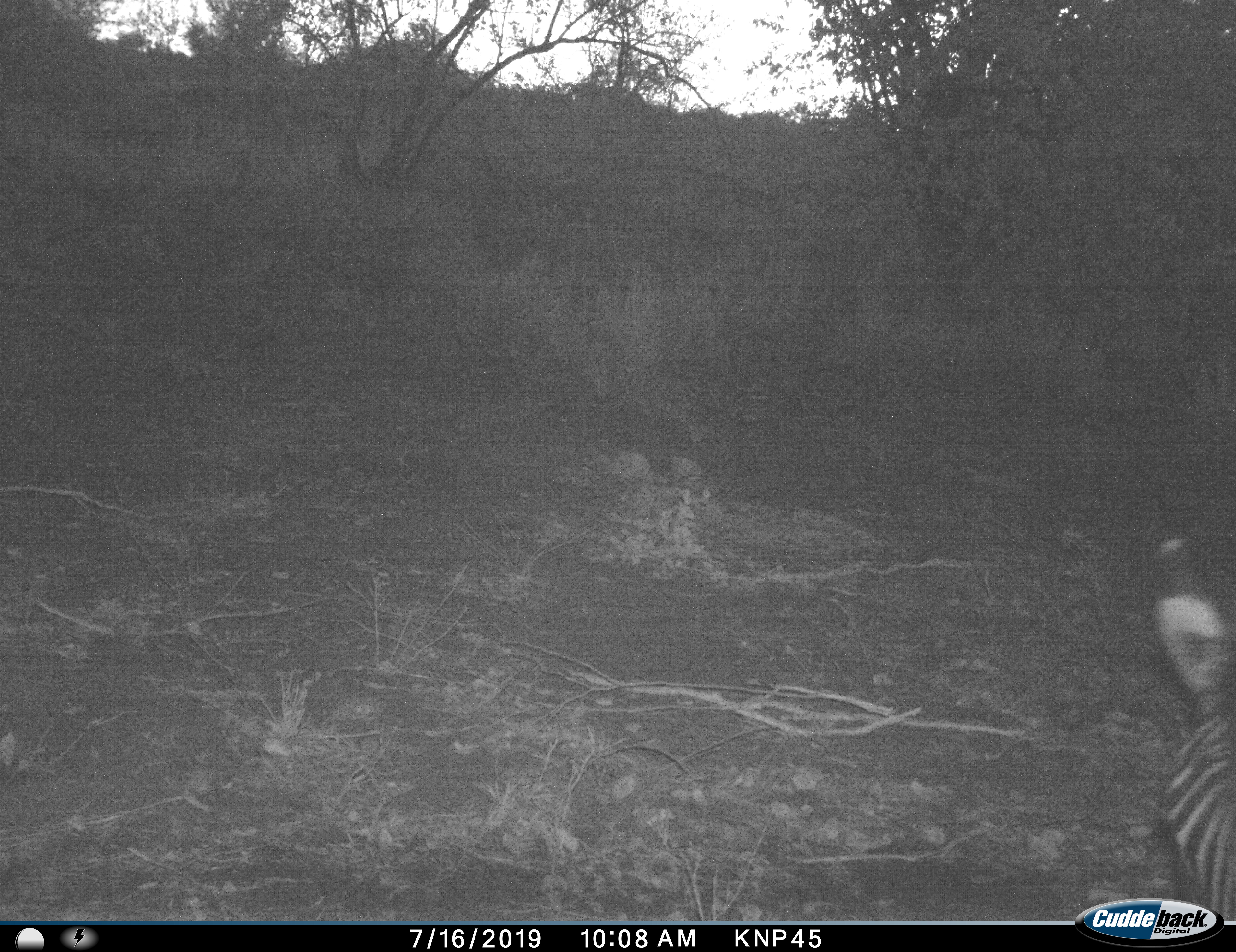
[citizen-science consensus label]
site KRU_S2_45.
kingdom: Animalia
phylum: Chordata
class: Mammalia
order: Perissodactyla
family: Equidae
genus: Equus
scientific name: Equus quagga burchellii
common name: burchell's zebra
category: zebraburchells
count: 1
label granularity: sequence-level